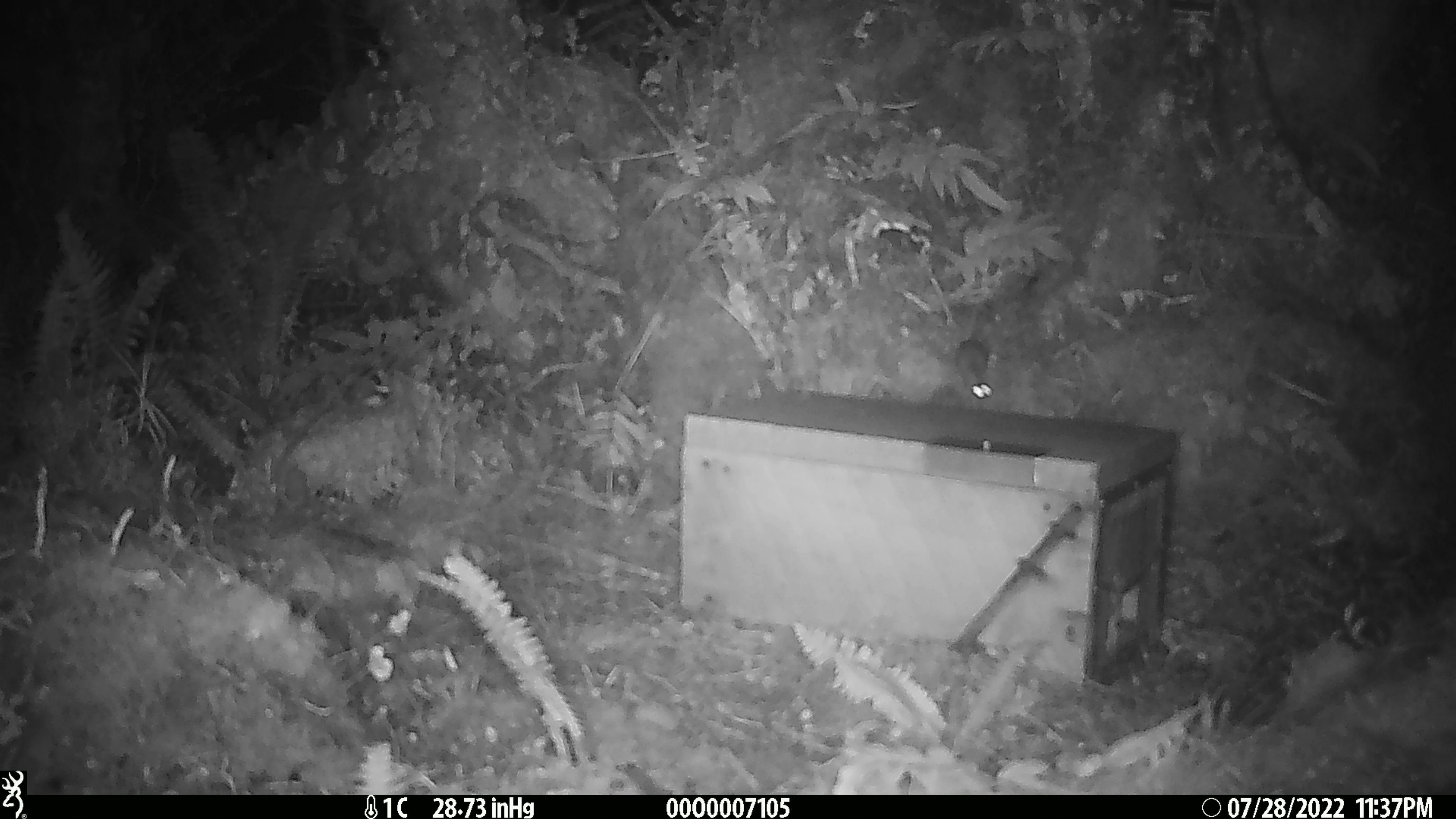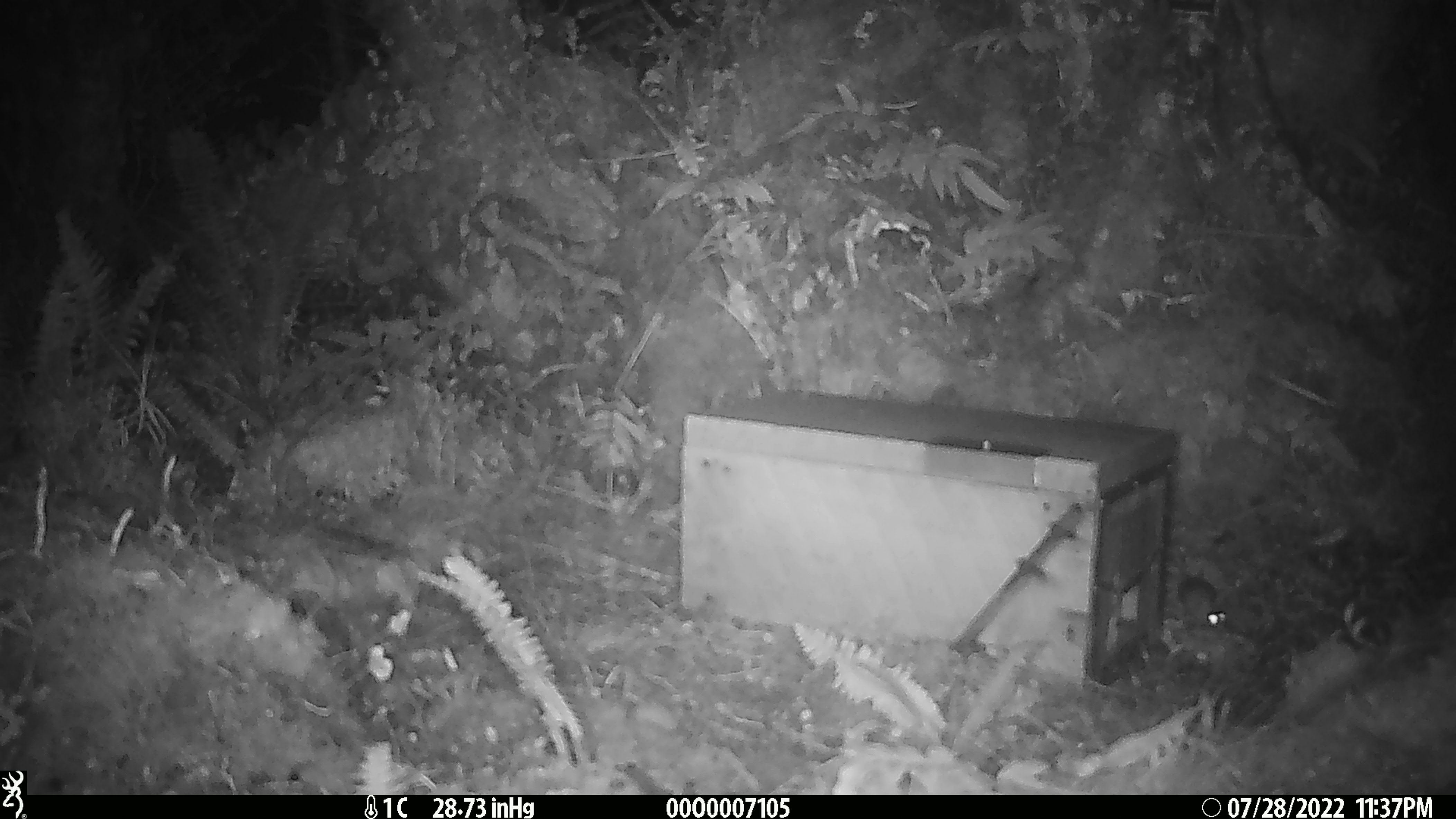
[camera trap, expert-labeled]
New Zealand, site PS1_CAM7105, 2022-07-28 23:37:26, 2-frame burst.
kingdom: Animalia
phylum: Chordata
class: Mammalia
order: Rodentia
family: Muridae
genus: Mus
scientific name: Mus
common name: mouse